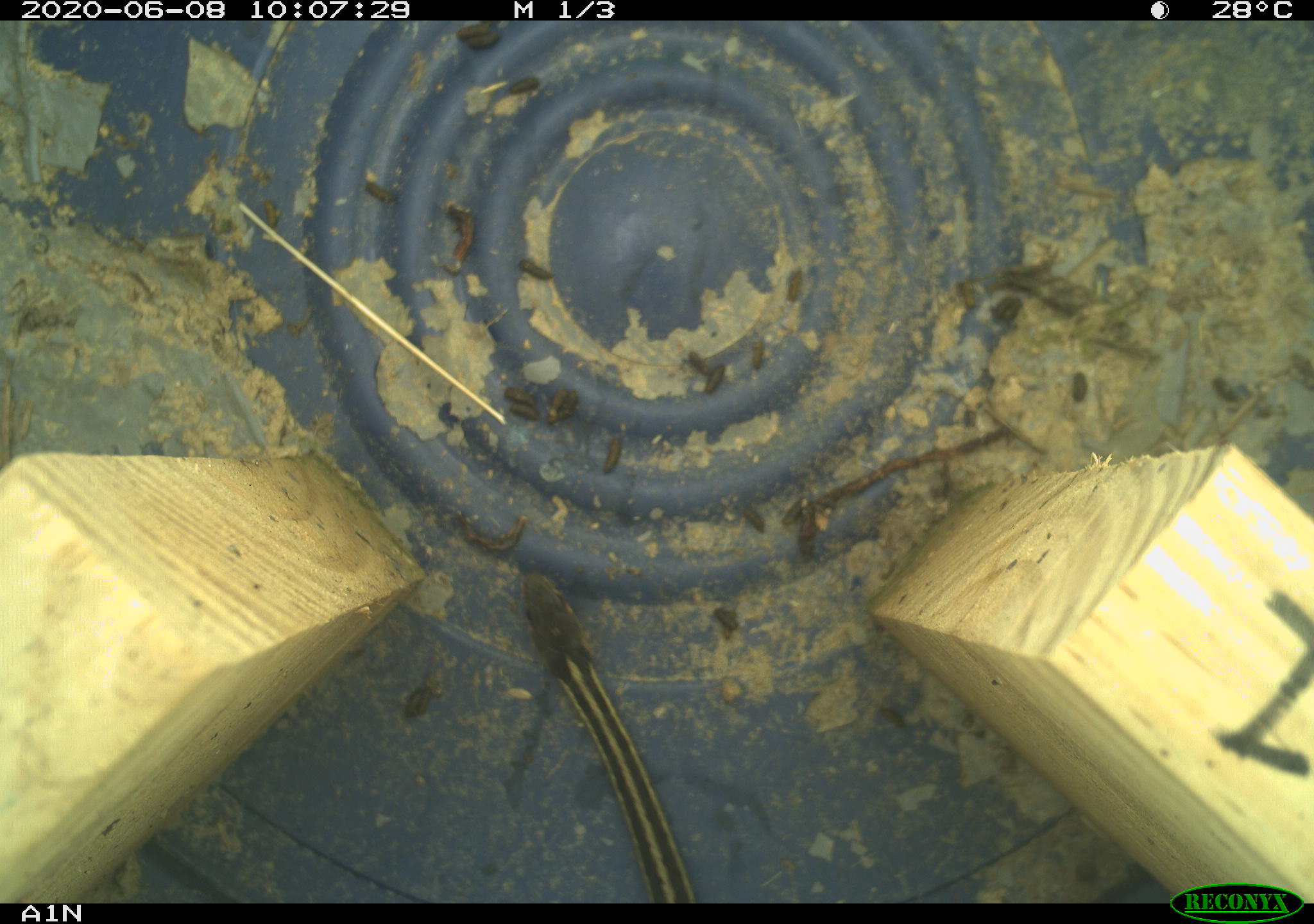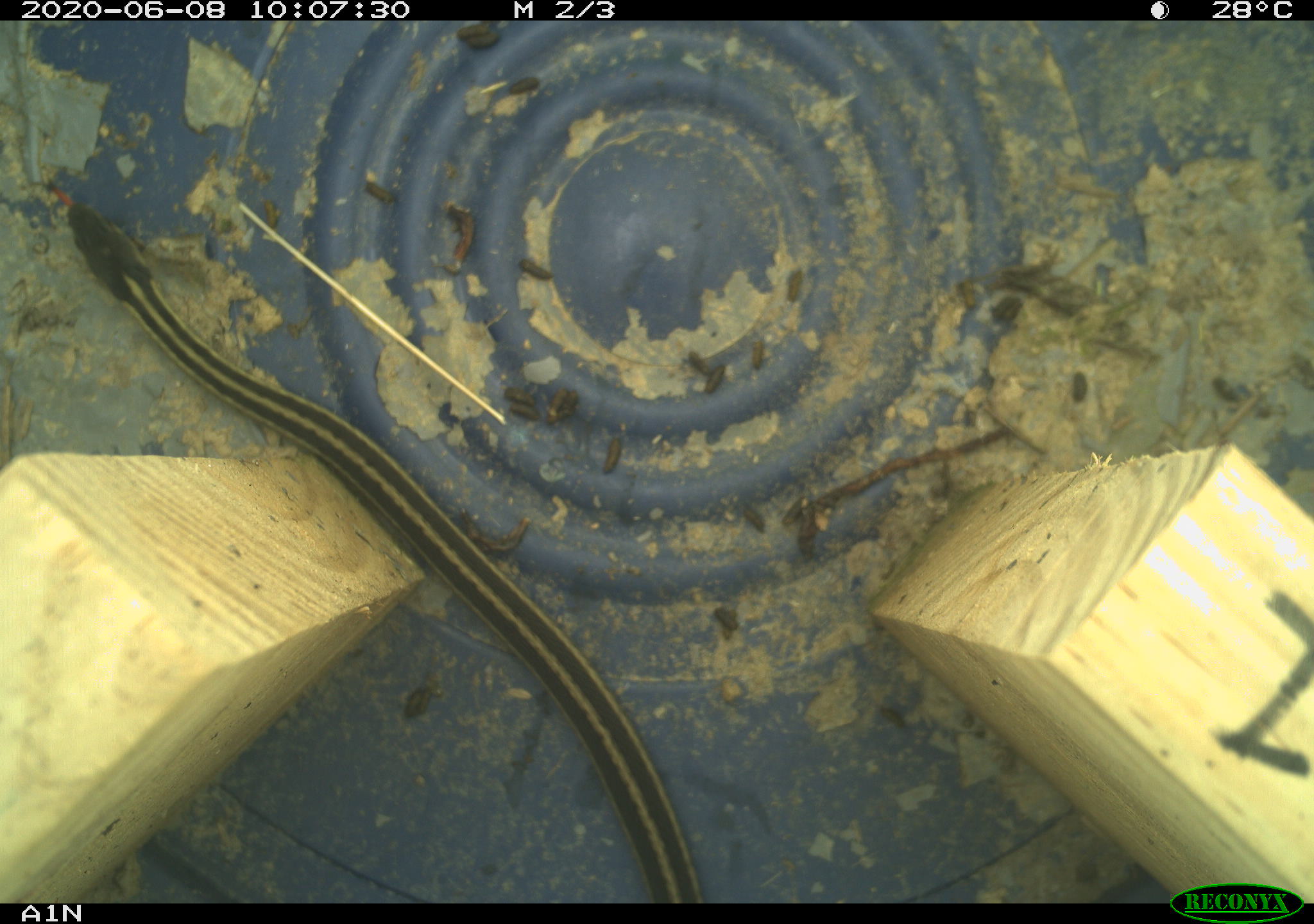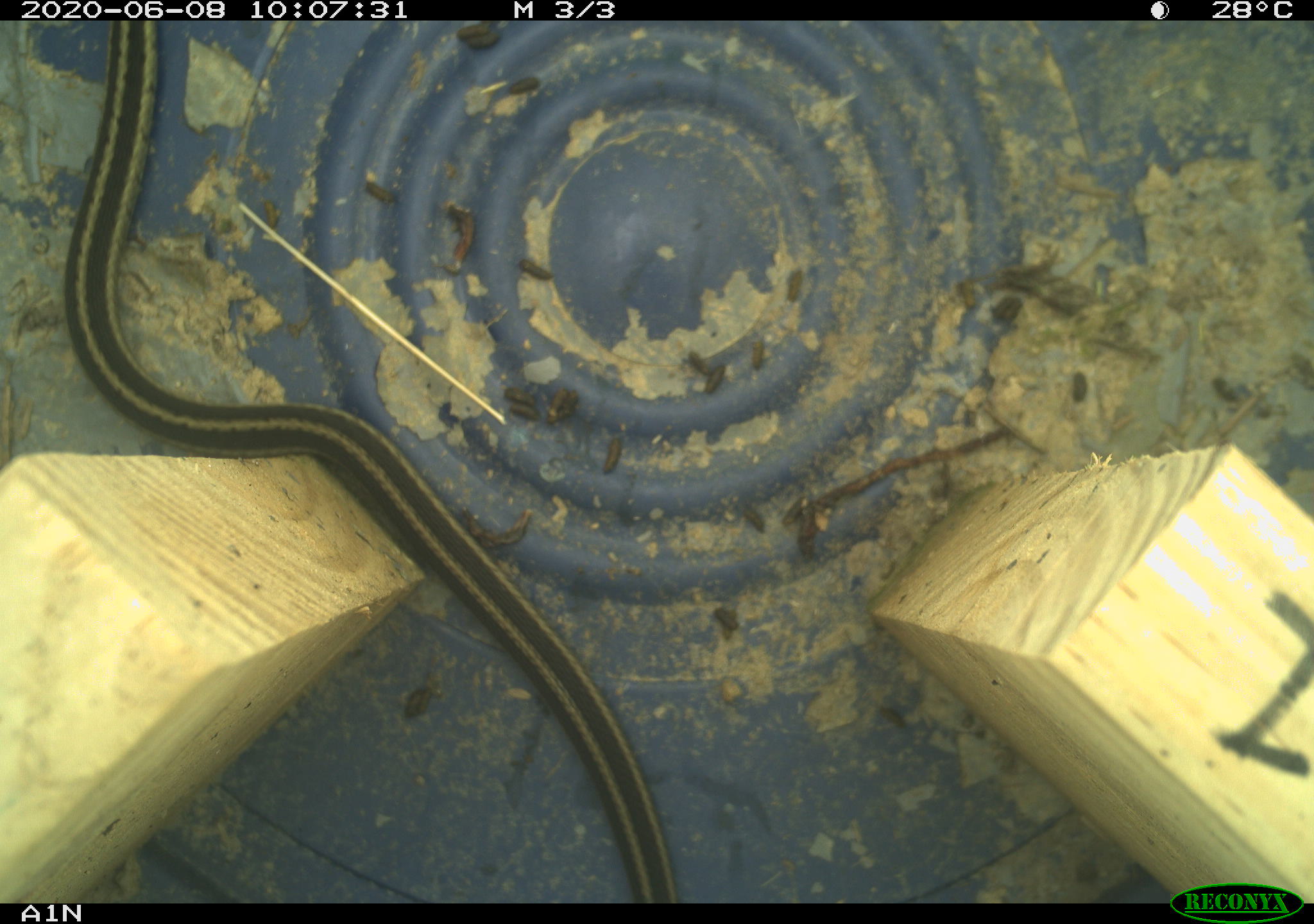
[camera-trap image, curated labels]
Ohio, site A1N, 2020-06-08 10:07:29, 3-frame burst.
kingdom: Animalia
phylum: Chordata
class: Reptilia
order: Squamata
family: Colubridae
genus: Thamnophis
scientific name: Thamnophis sirtalis sirtalis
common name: eastern gartersnake